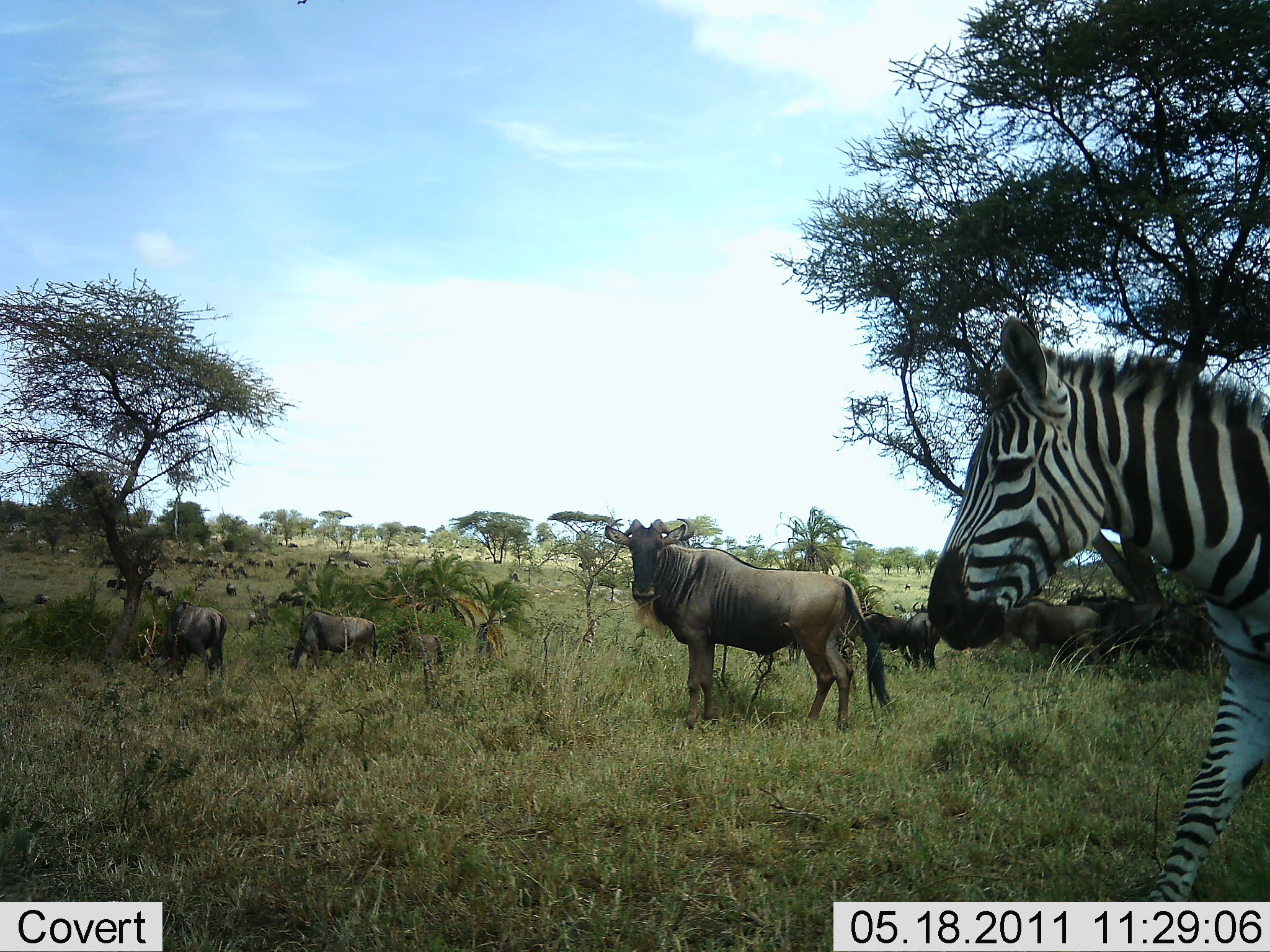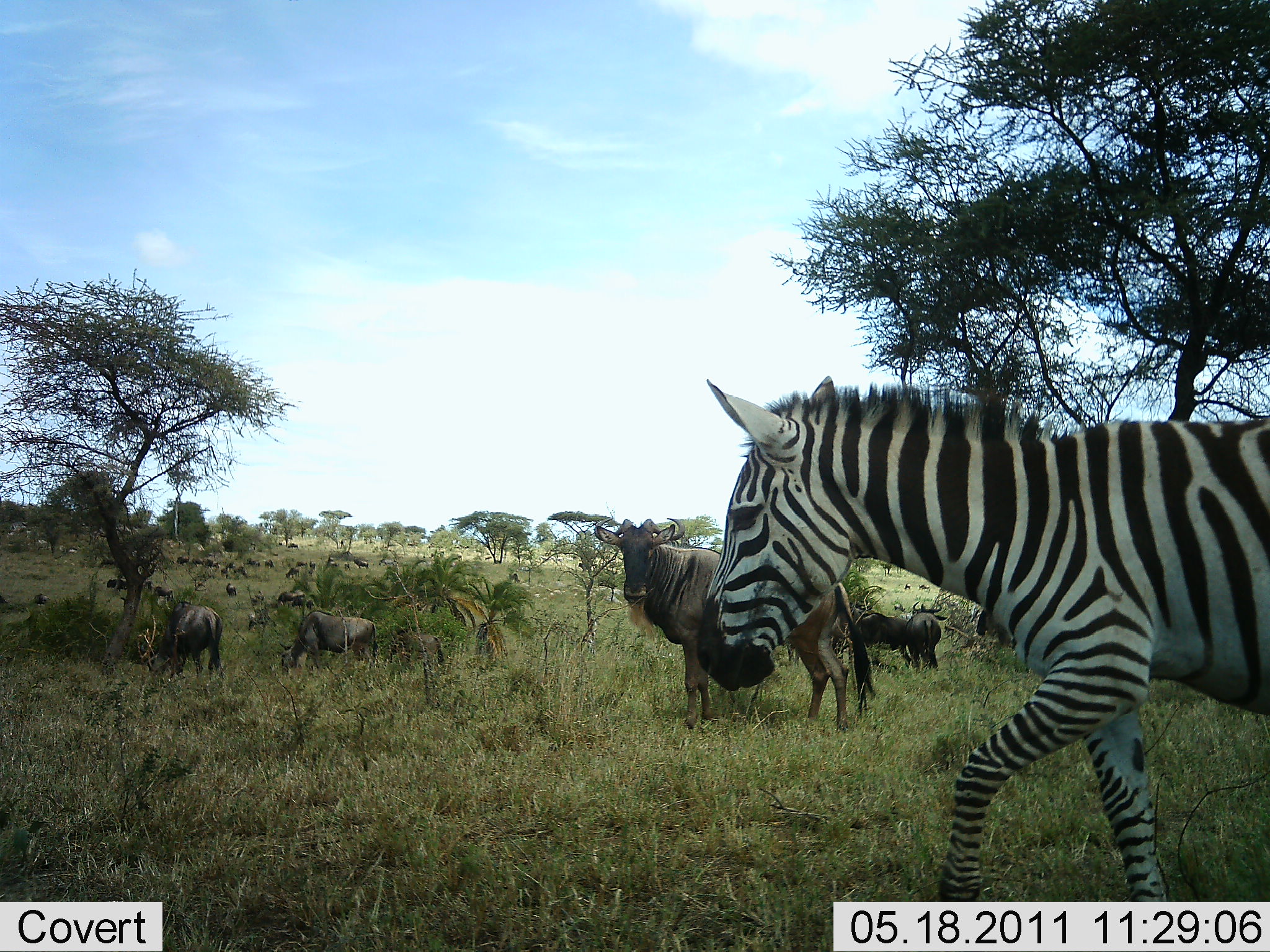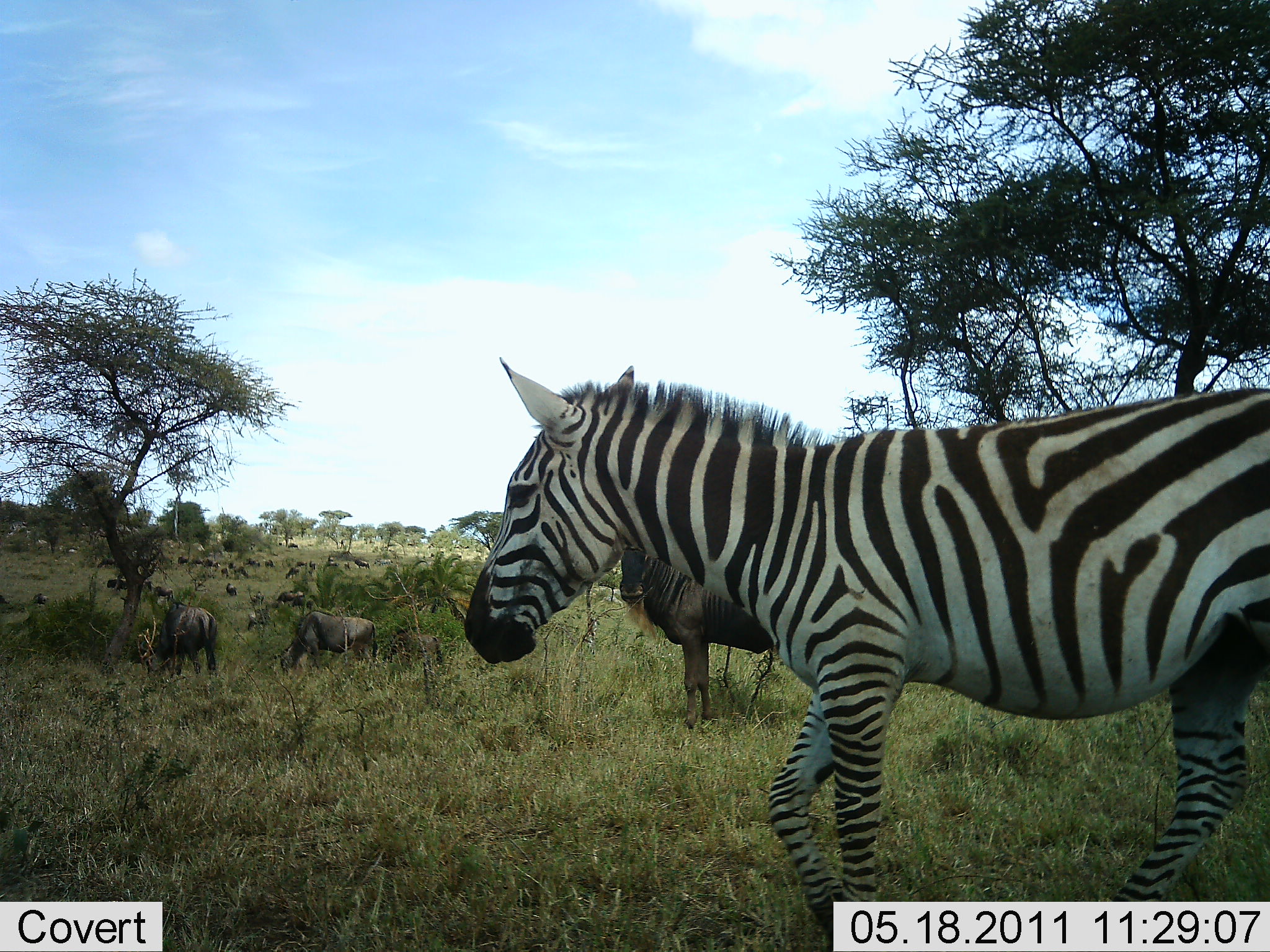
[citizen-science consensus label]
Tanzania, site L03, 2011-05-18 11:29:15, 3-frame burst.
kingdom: Animalia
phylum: Chordata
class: Mammalia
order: Artiodactyla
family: Bovidae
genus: Connochaetes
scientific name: Connochaetes taurinus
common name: blue wildebeest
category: wildebeest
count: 11-50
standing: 91%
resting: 45%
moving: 64%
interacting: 9%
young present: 0%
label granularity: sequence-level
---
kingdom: Animalia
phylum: Chordata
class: Mammalia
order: Perissodactyla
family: Equidae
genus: Equus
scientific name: Equus quagga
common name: plains zebra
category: zebra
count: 1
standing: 9%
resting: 9%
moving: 100%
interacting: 0%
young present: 0%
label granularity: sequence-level